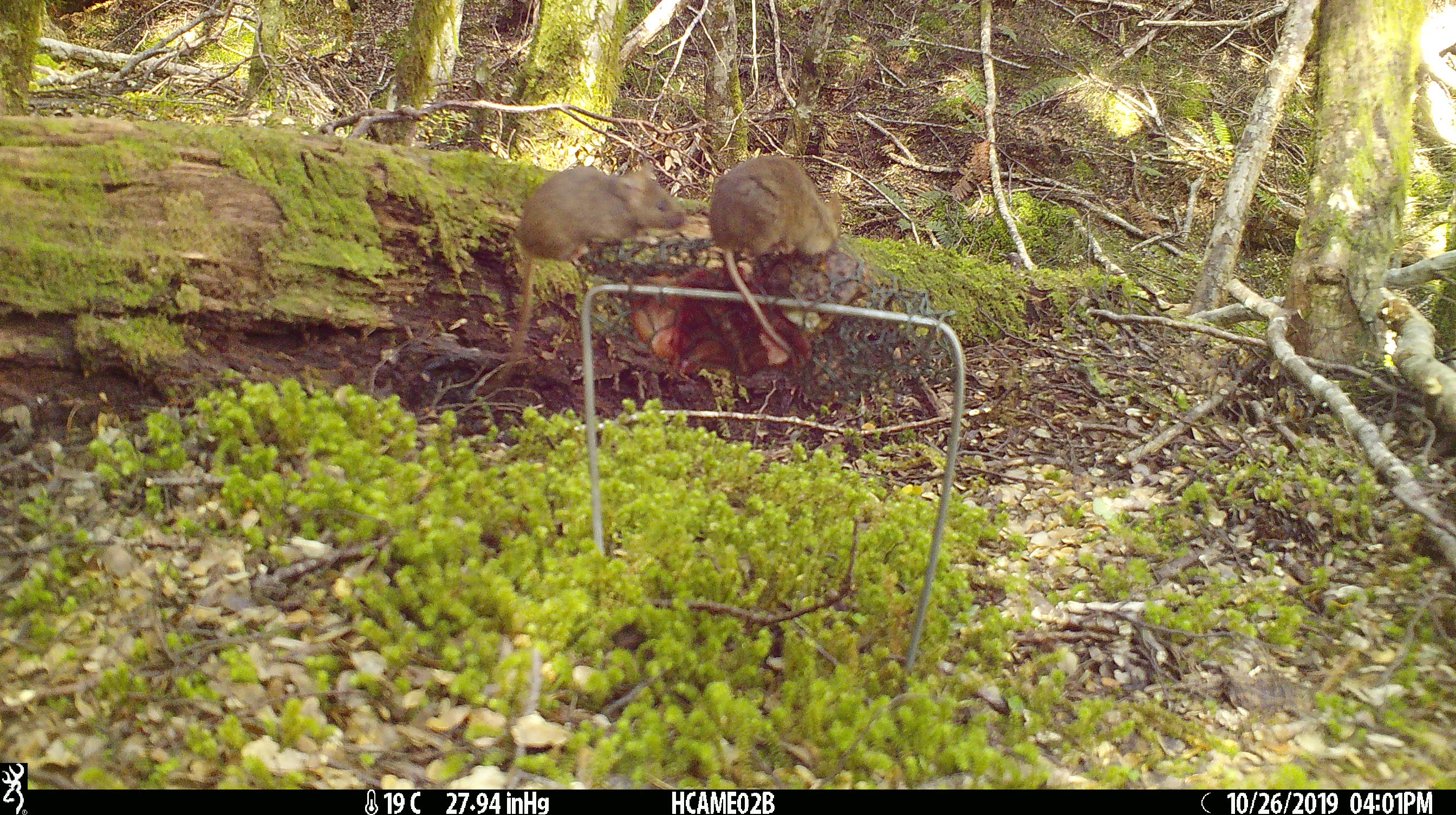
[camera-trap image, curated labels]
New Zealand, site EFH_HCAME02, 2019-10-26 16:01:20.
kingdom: Animalia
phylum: Chordata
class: Mammalia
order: Rodentia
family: Muridae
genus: Mus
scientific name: Mus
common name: mouse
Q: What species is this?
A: Mouse (Mus).